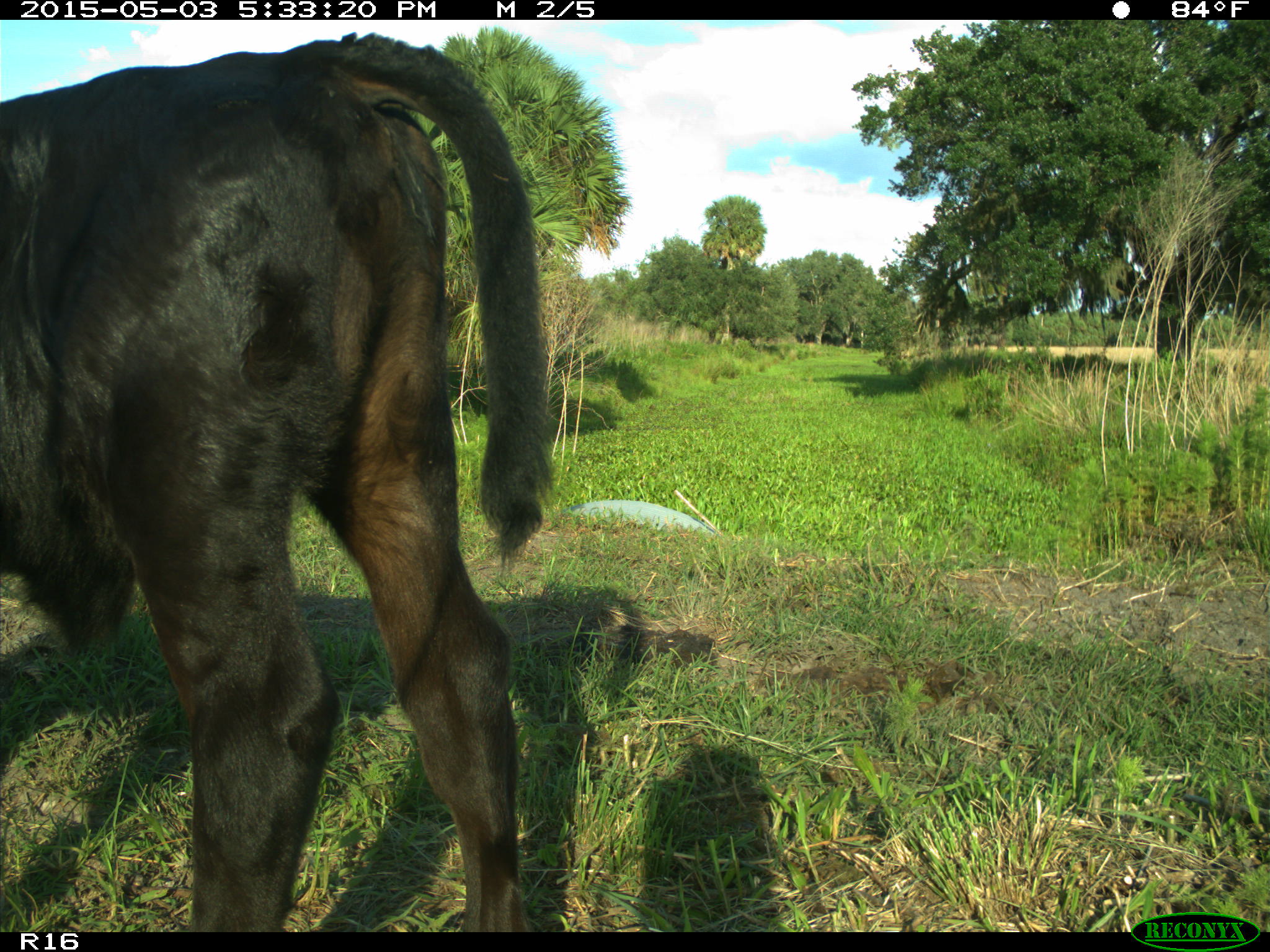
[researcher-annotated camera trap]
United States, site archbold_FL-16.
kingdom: Animalia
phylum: Chordata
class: Mammalia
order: Artiodactyla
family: Bovidae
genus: Bos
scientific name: Bos taurus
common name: domestic cow